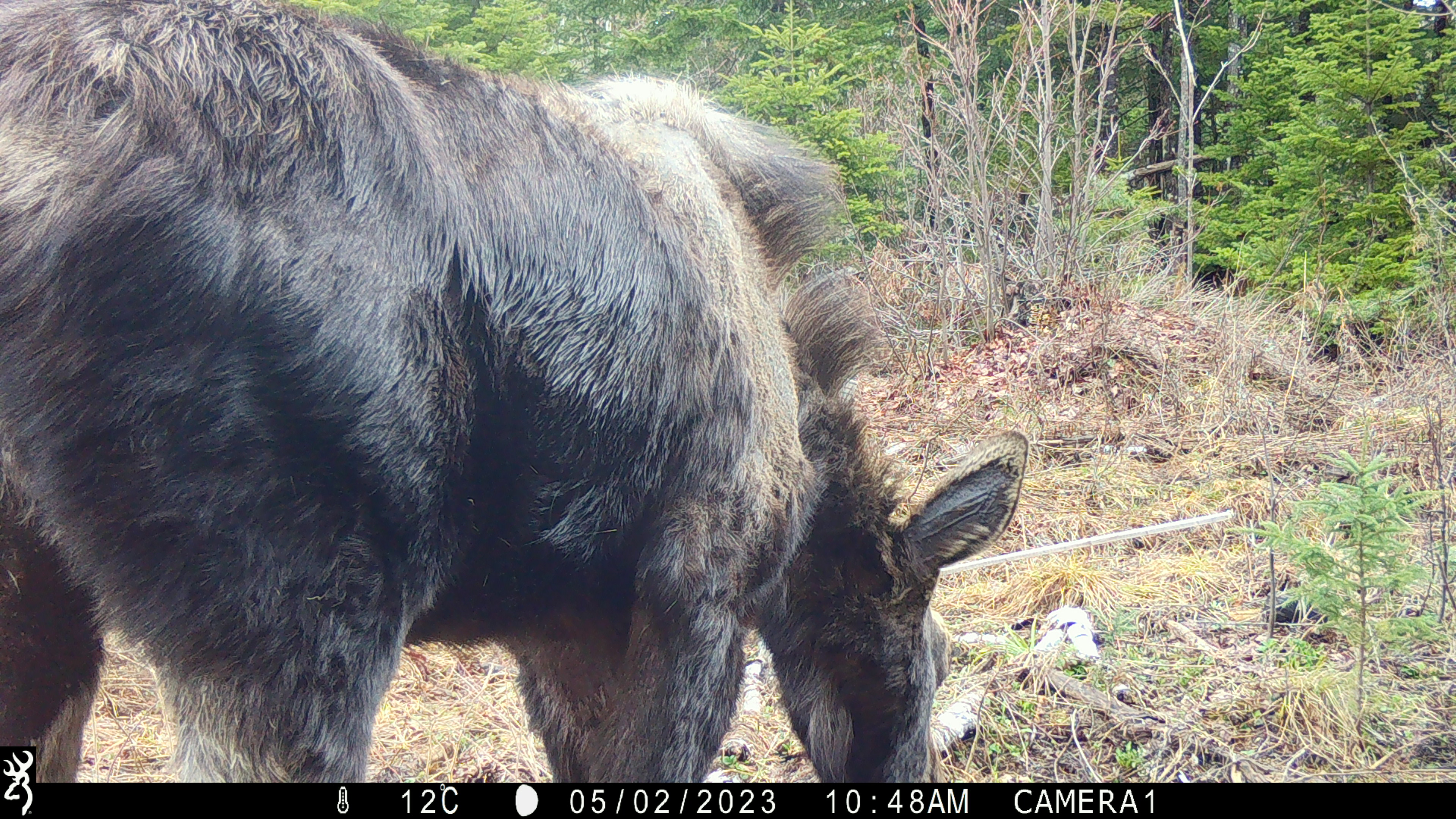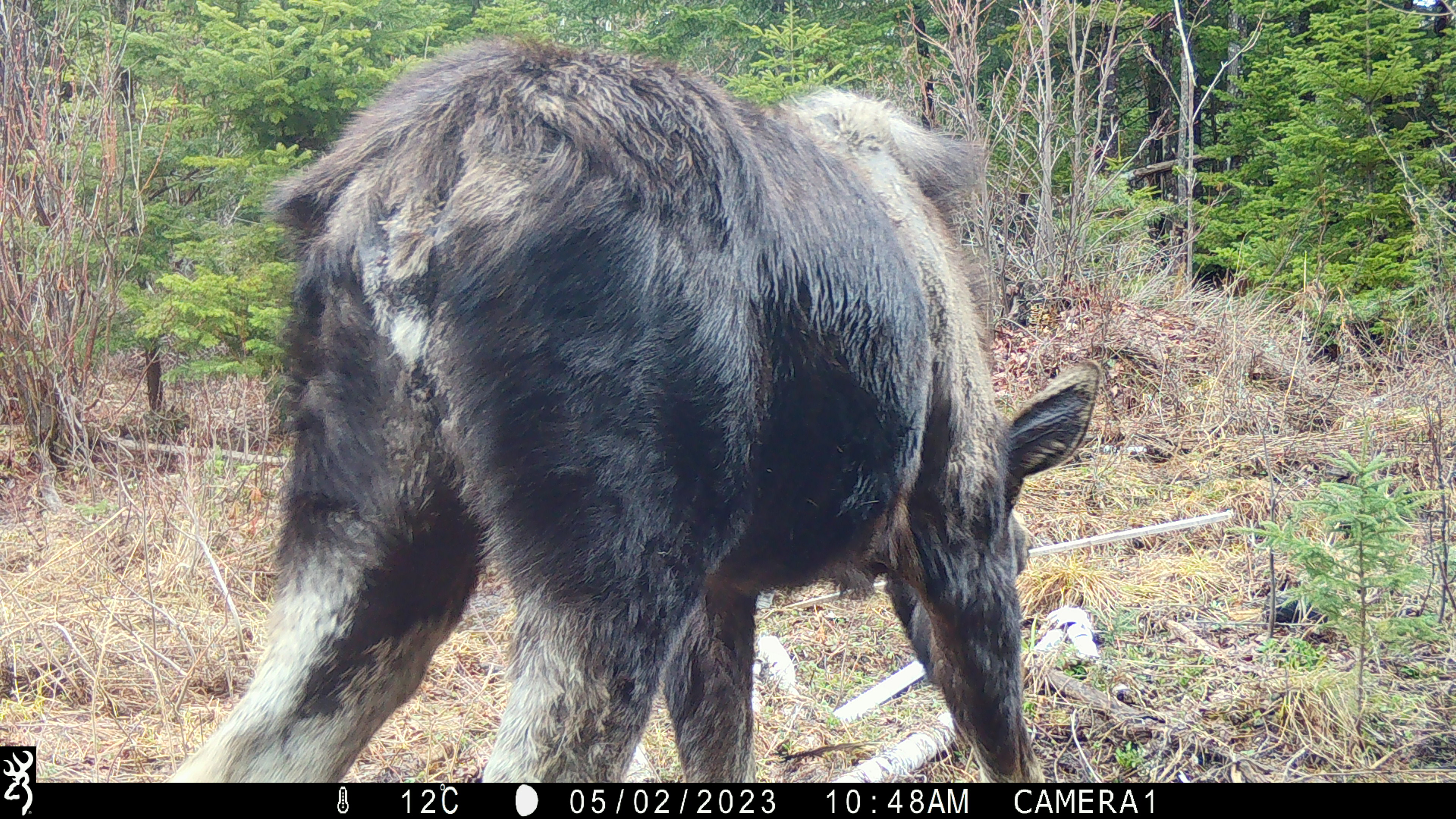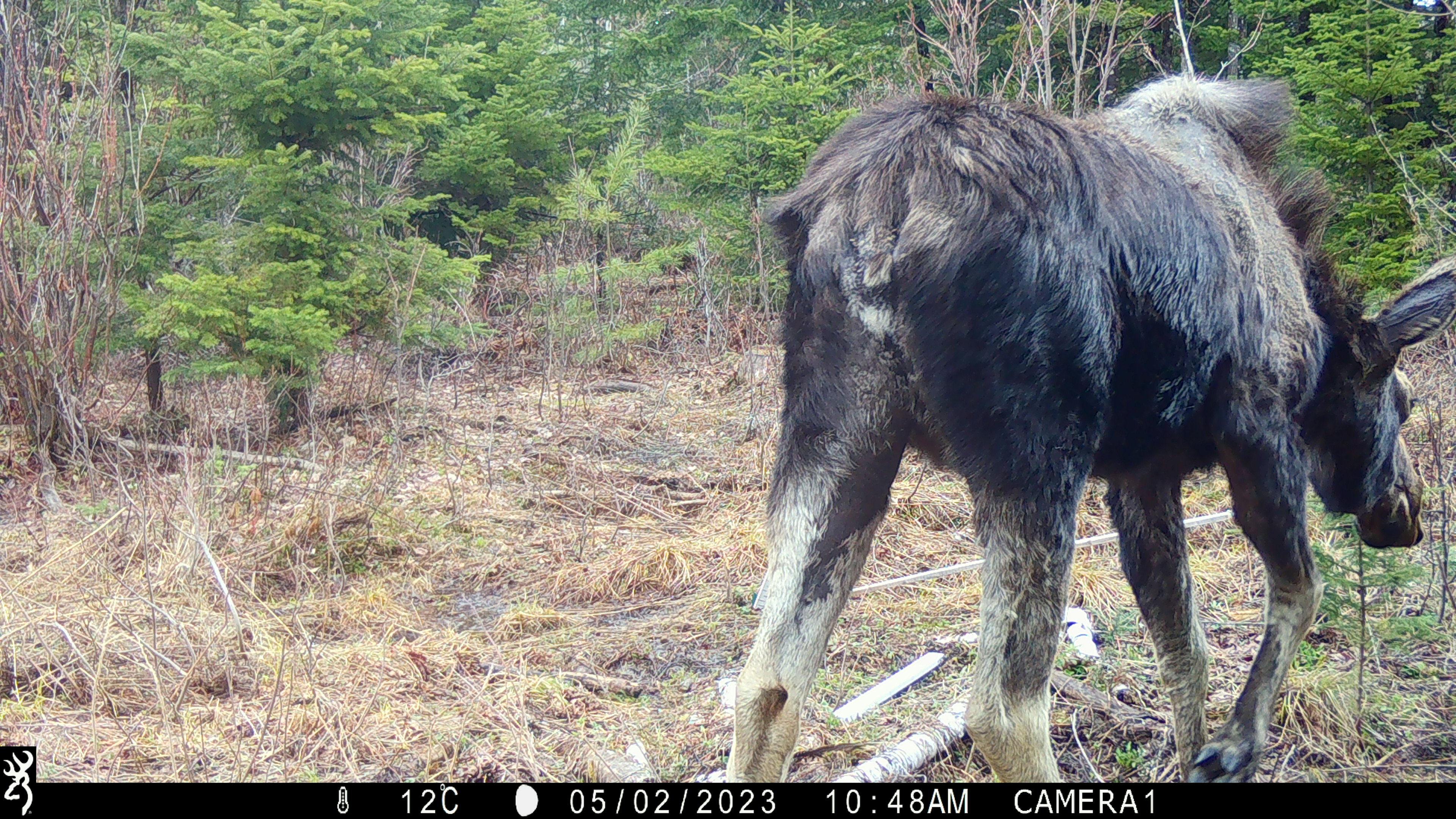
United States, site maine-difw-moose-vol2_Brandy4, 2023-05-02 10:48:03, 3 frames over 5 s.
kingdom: Animalia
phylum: Chordata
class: Mammalia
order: Artiodactyla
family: Cervidae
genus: Alces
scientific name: Alces alces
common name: moose